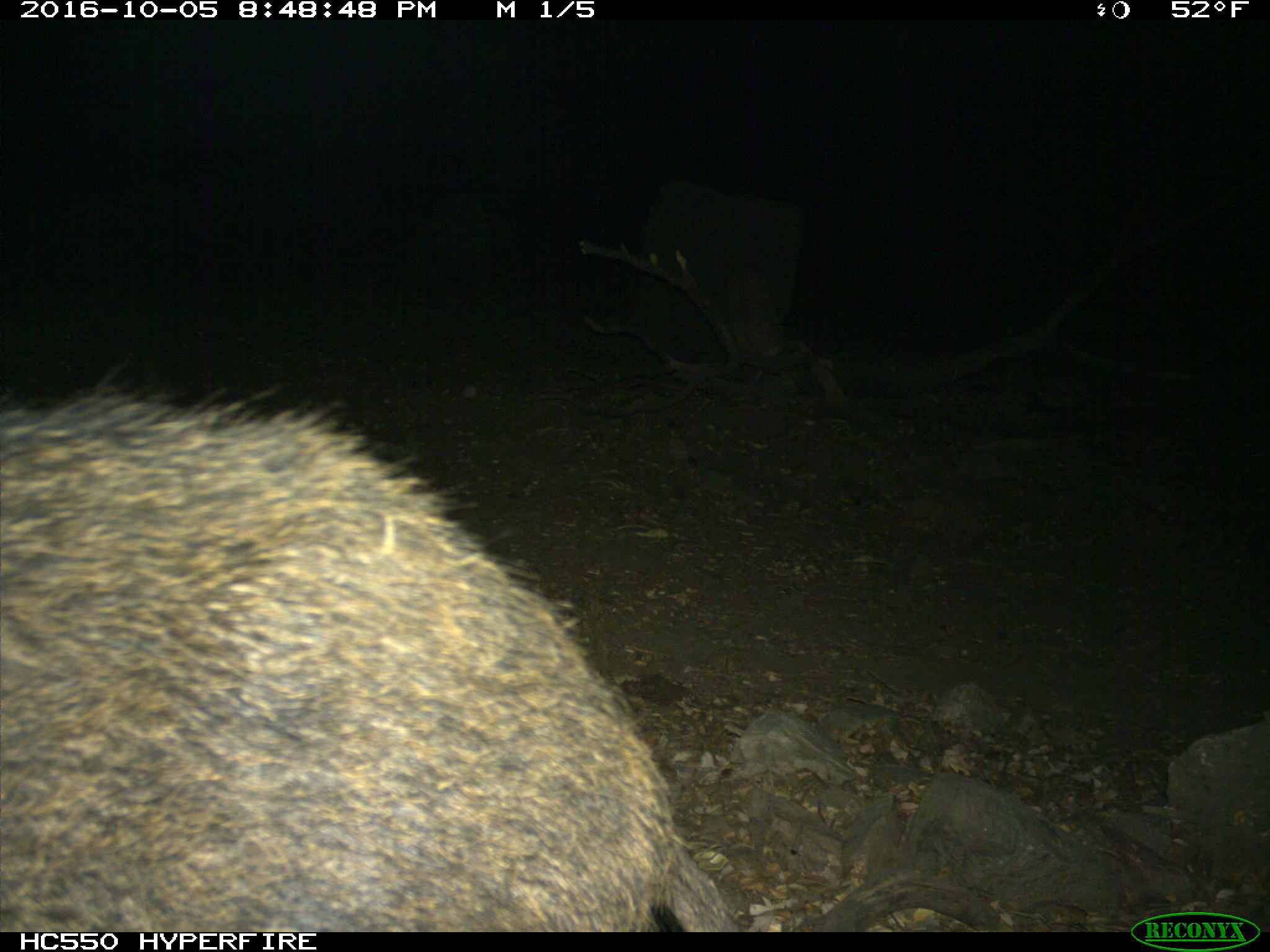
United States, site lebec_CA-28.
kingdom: Animalia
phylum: Chordata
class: Mammalia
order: Artiodactyla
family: Suidae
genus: Sus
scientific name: Sus scrofa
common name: wild boar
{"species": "Sus scrofa (wild boar)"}